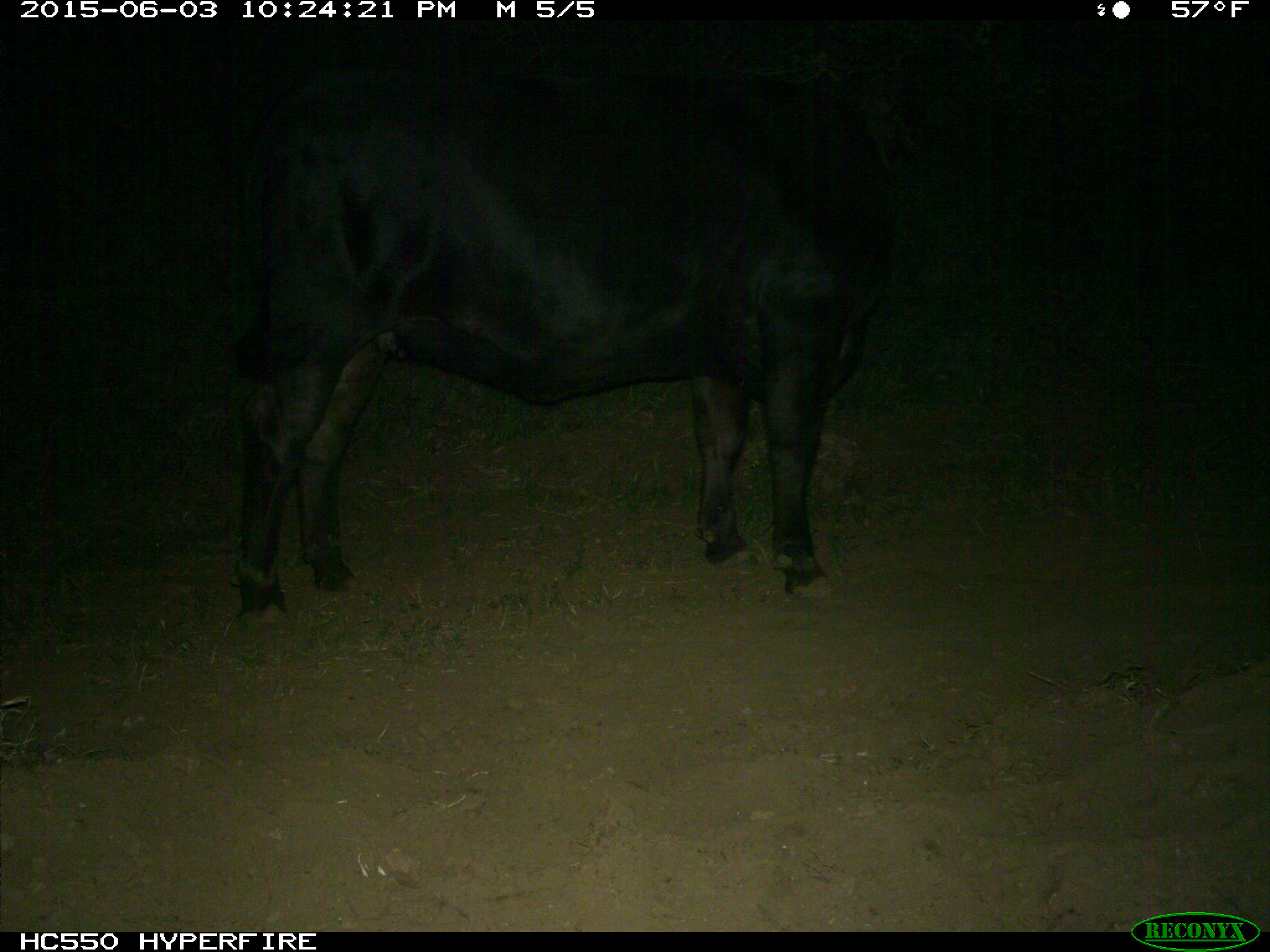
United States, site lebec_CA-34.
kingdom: Animalia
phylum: Chordata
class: Mammalia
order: Artiodactyla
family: Bovidae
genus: Bos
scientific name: Bos taurus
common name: domestic cow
Bos taurus (domestic cow).